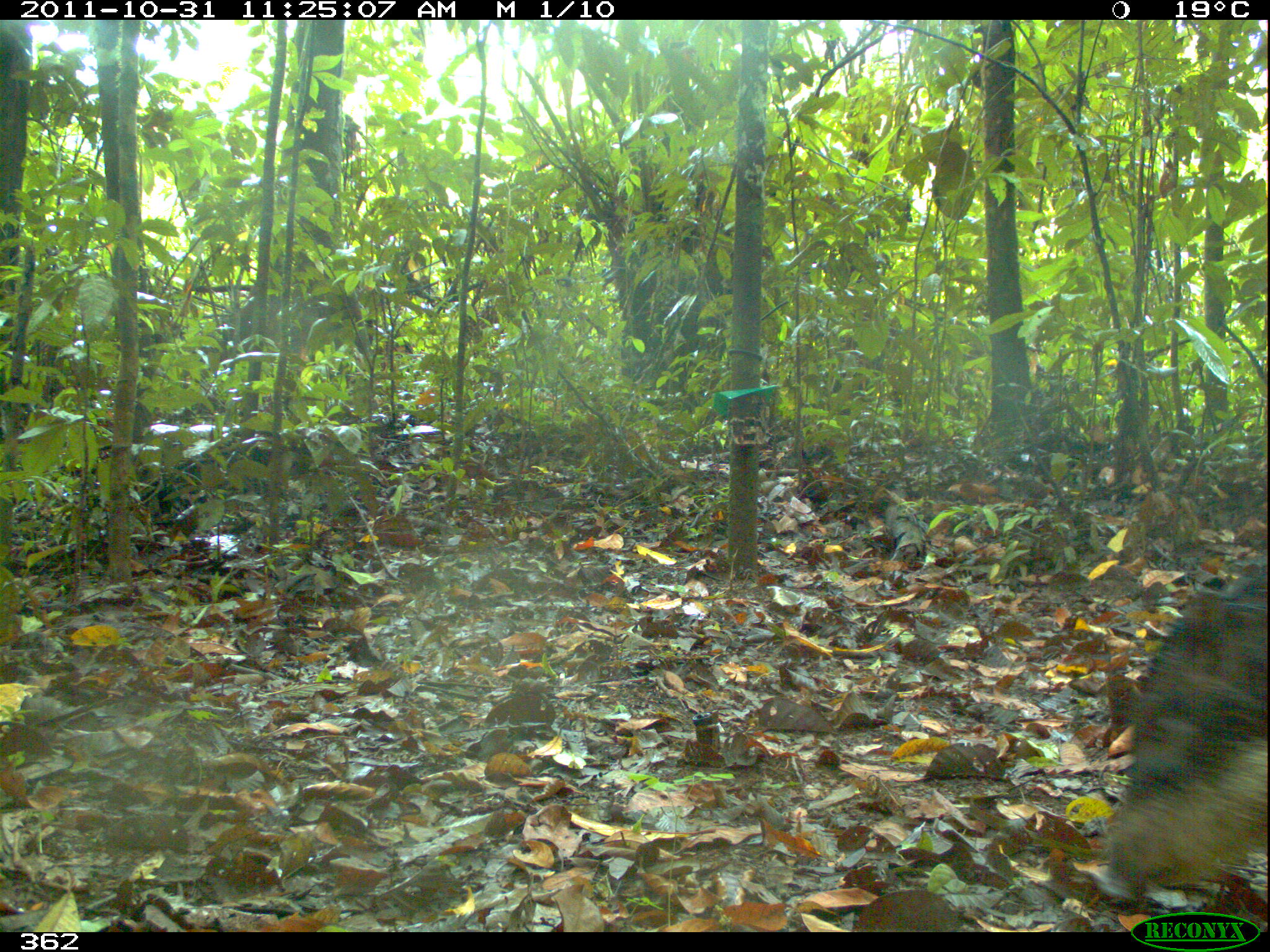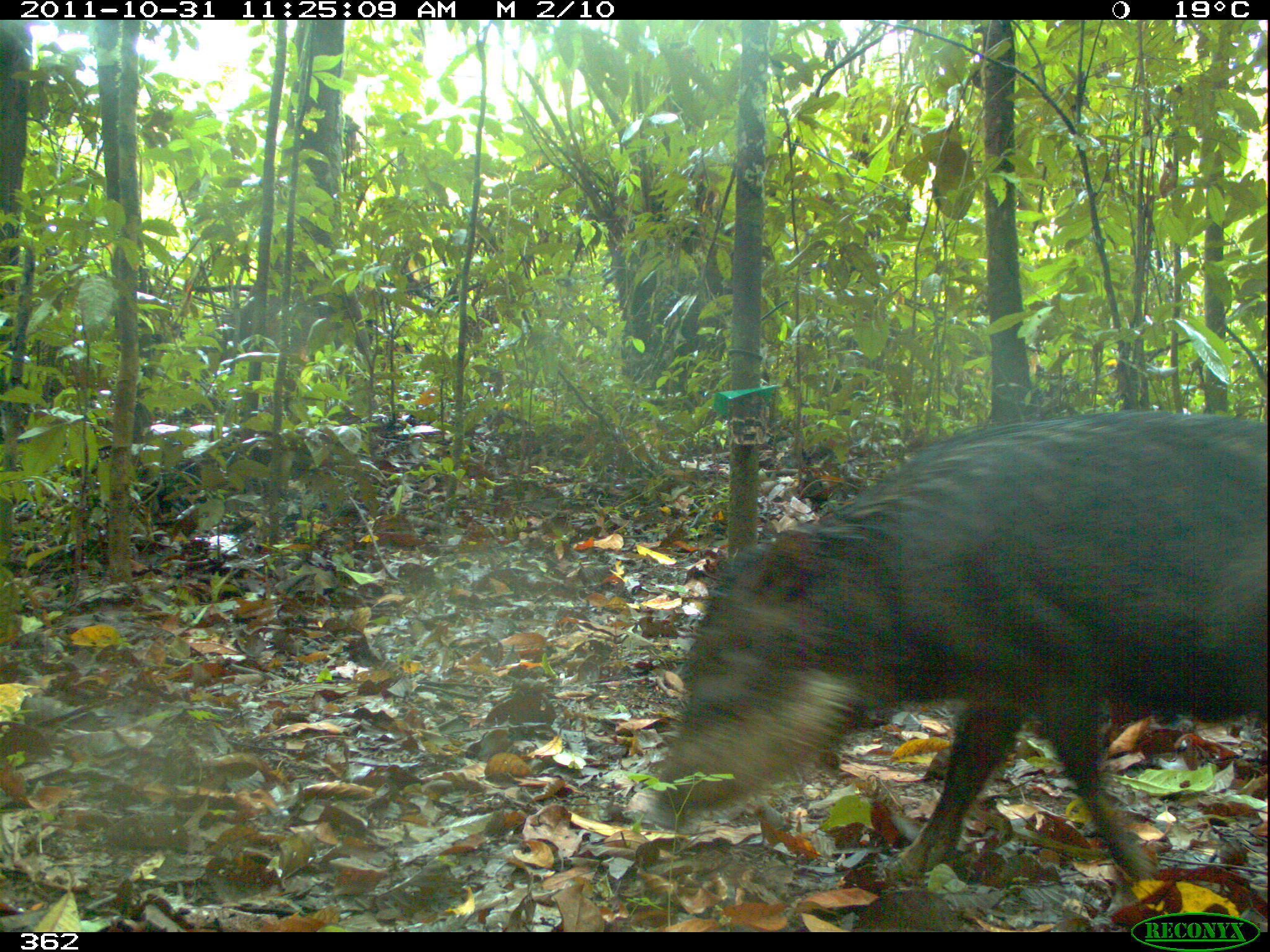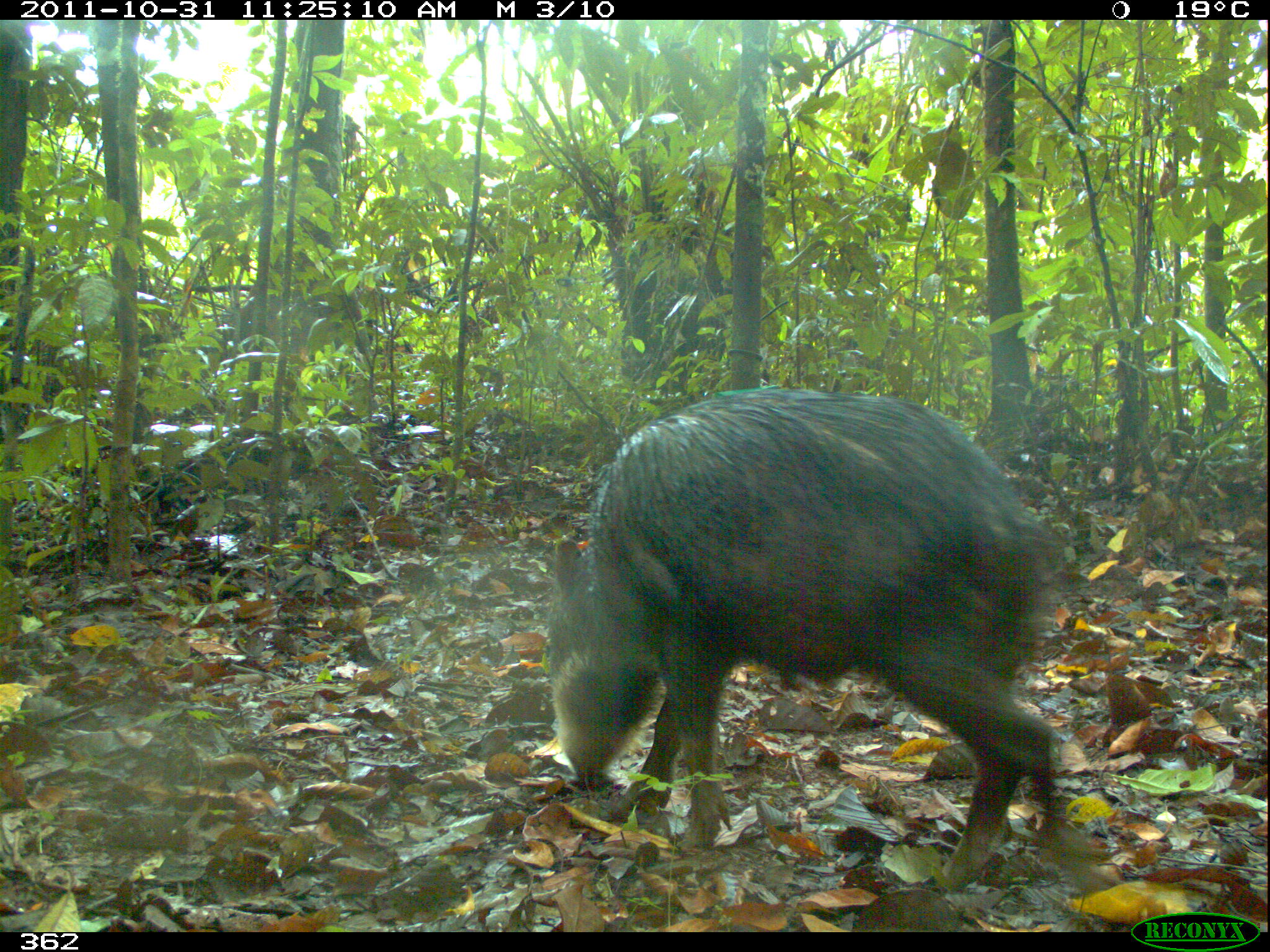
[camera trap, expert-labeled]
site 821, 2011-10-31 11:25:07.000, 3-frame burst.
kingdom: Animalia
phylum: Chordata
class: Mammalia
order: Artiodactyla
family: Tayassuidae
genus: Tayassu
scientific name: Tayassu pecari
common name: white-lipped peccary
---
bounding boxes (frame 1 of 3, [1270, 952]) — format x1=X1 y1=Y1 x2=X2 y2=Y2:
tayassu pecari: x1=1090 y1=552 x2=1270 y2=908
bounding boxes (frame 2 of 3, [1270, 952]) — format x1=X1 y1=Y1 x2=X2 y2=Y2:
tayassu pecari: x1=647 y1=406 x2=1267 y2=884